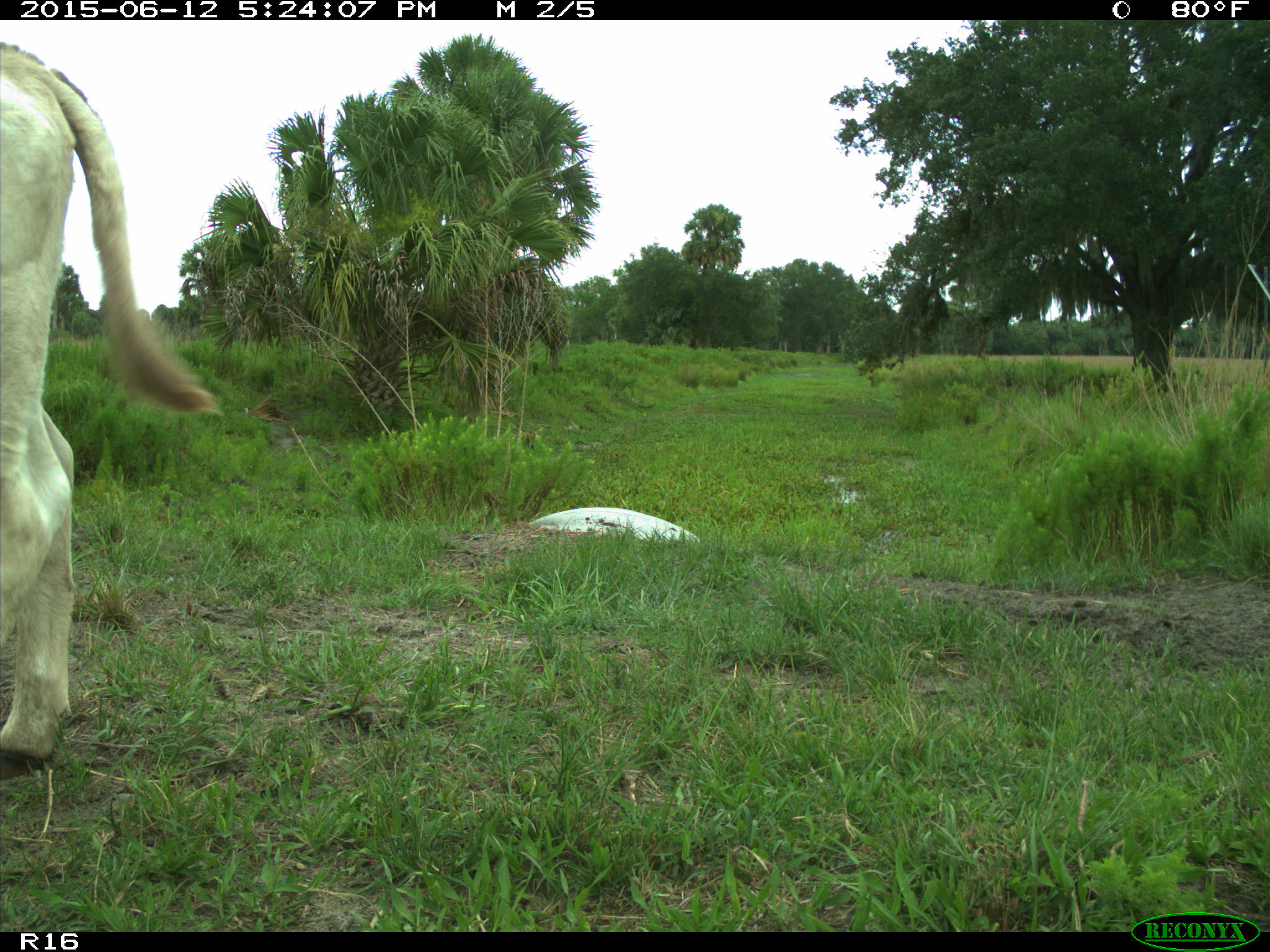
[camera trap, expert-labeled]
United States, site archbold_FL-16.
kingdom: Animalia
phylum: Chordata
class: Mammalia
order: Artiodactyla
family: Bovidae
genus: Bos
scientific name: Bos taurus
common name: domestic cow